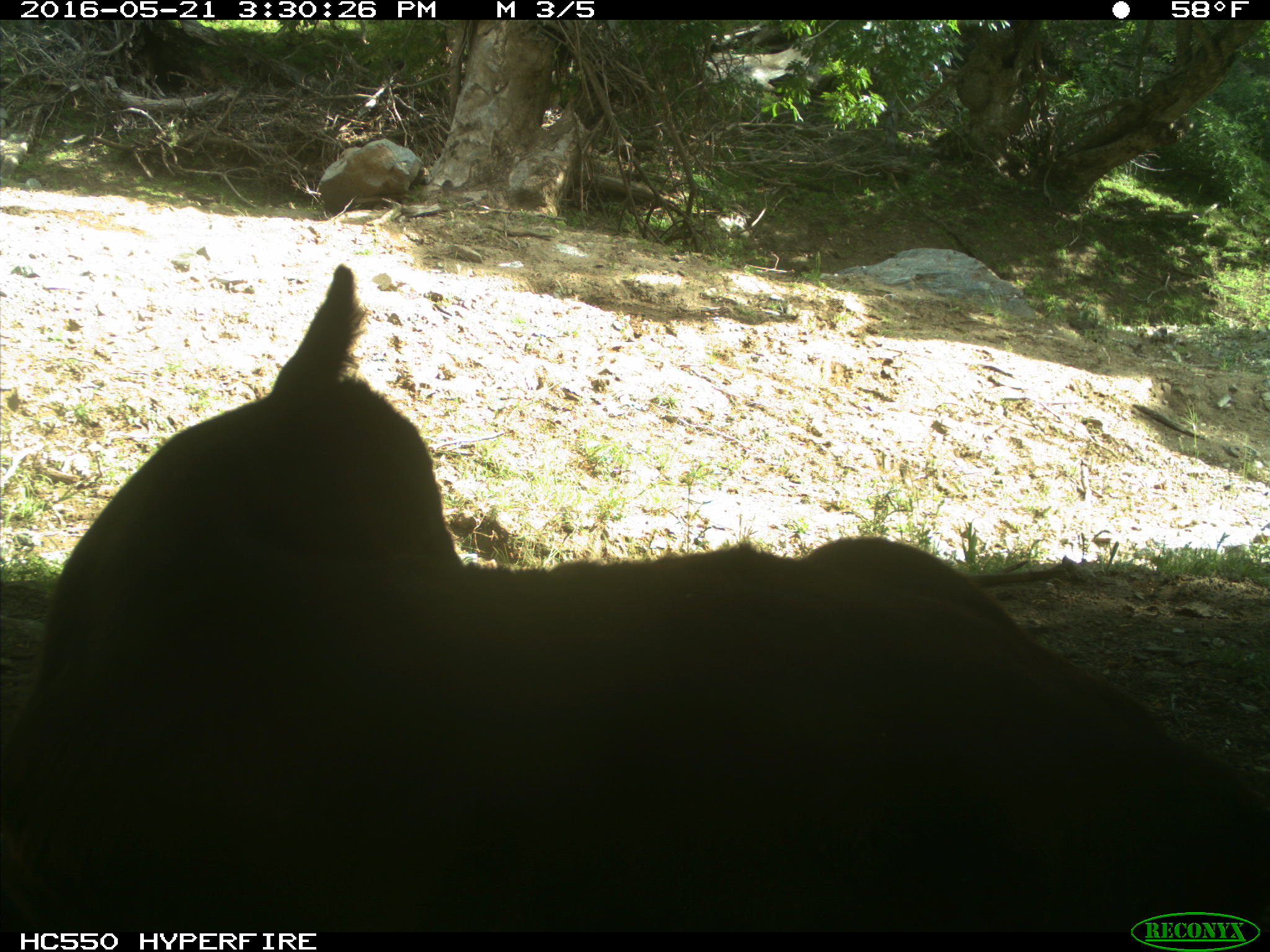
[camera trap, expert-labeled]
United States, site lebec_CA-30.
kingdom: Animalia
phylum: Chordata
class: Mammalia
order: Artiodactyla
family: Bovidae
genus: Bos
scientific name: Bos taurus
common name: domestic cow